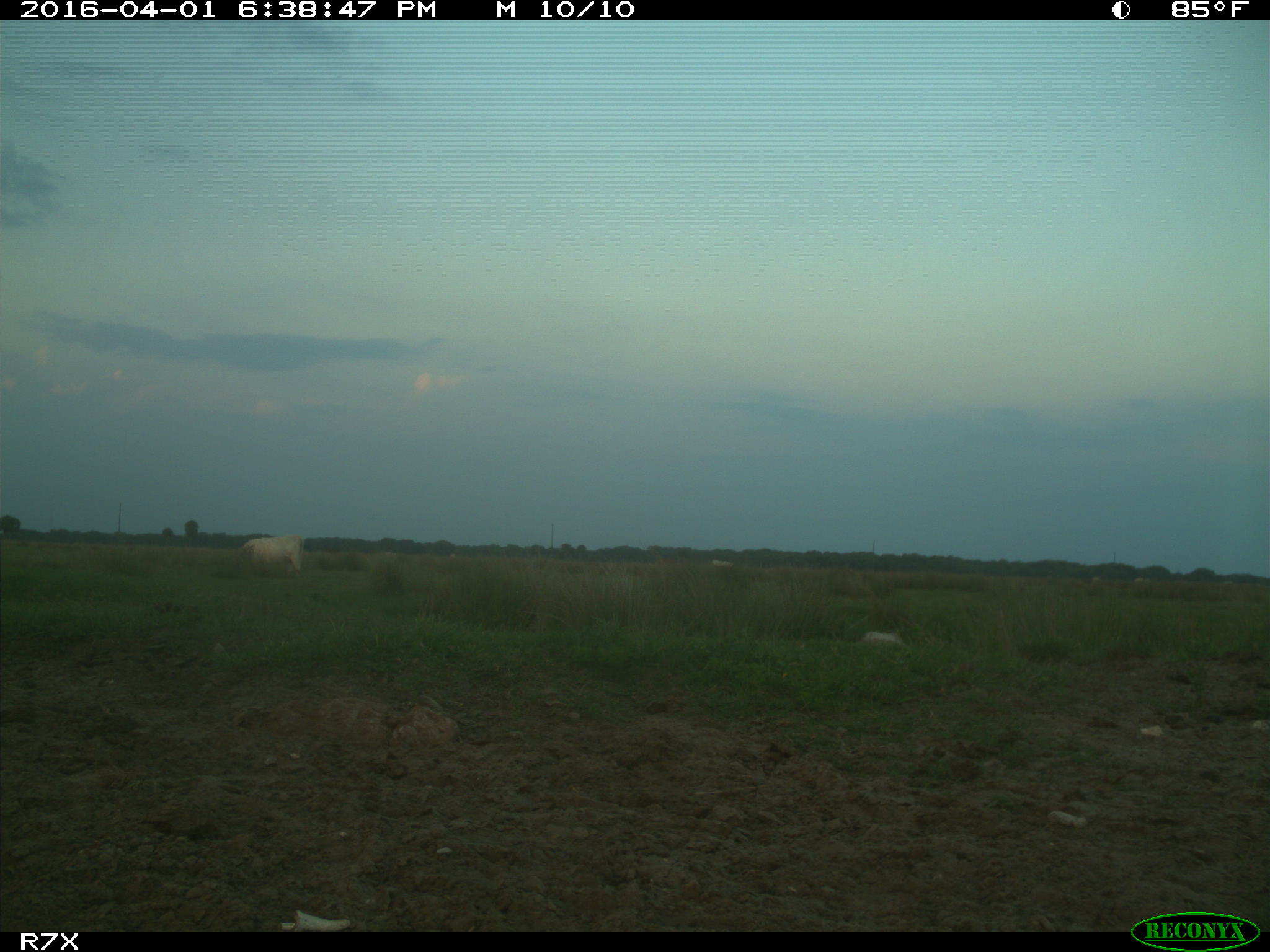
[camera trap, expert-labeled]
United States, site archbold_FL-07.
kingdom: Animalia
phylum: Chordata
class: Mammalia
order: Artiodactyla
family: Bovidae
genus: Bos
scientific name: Bos taurus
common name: domestic cow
Bos taurus (domestic cow).